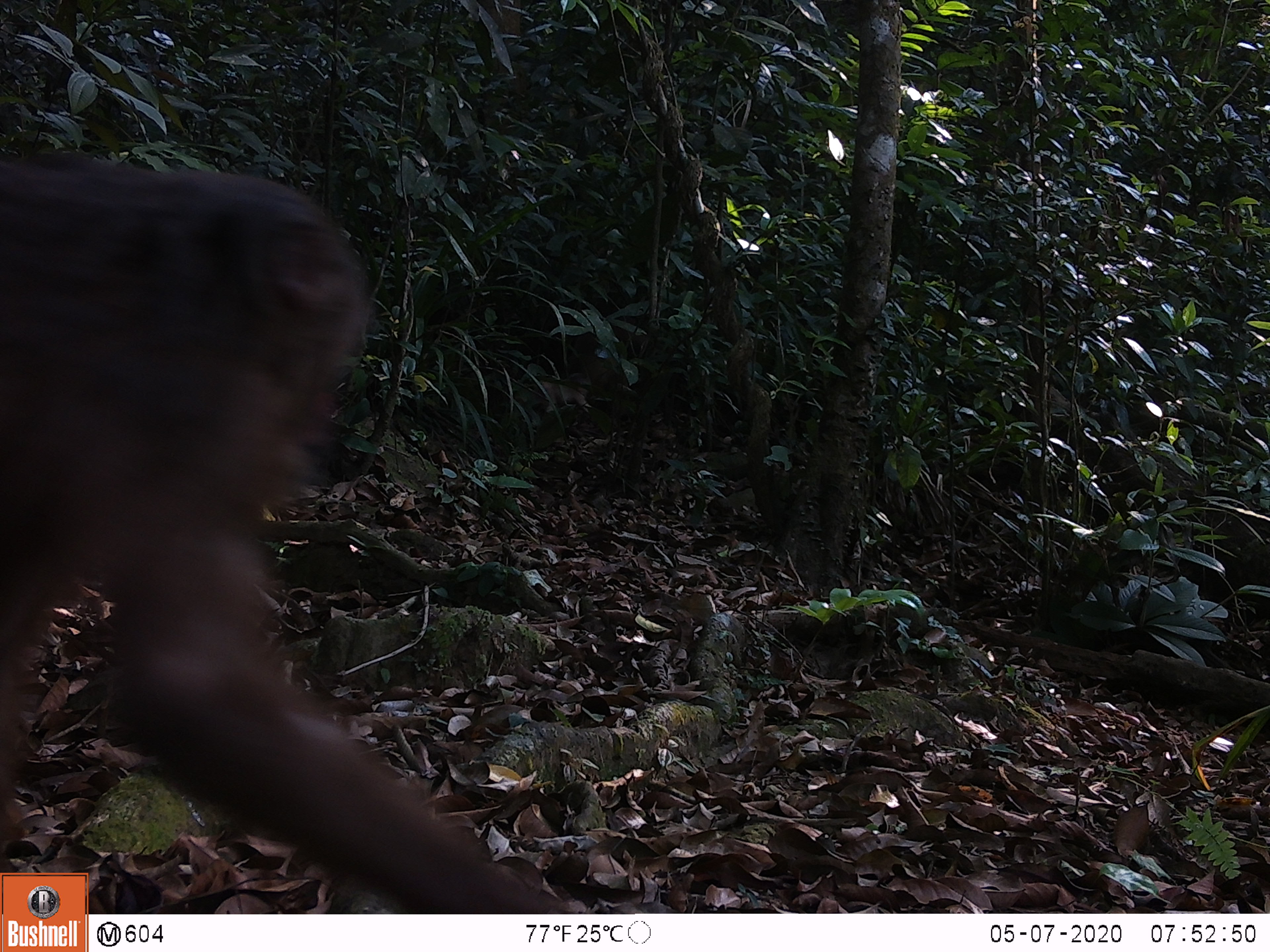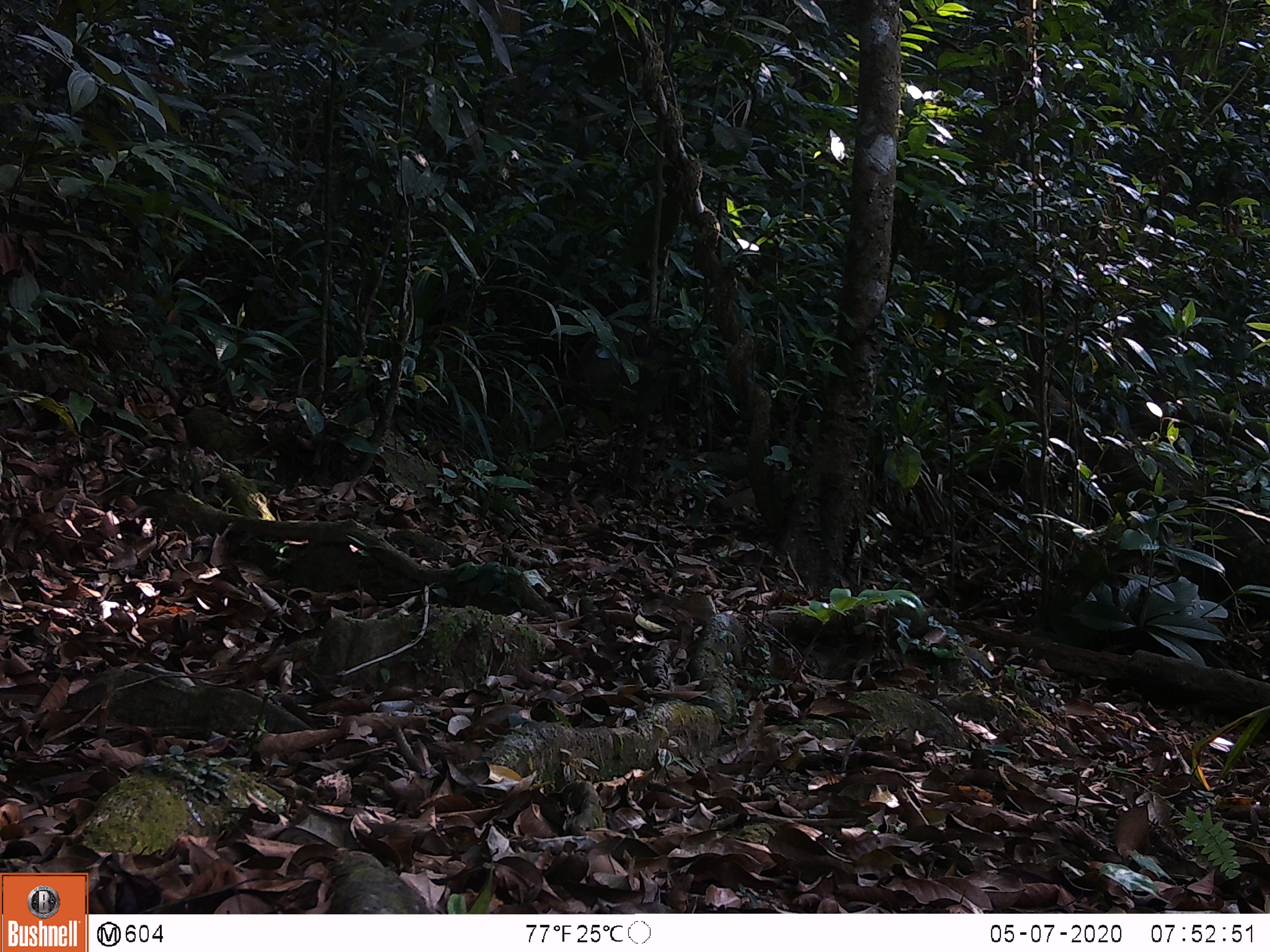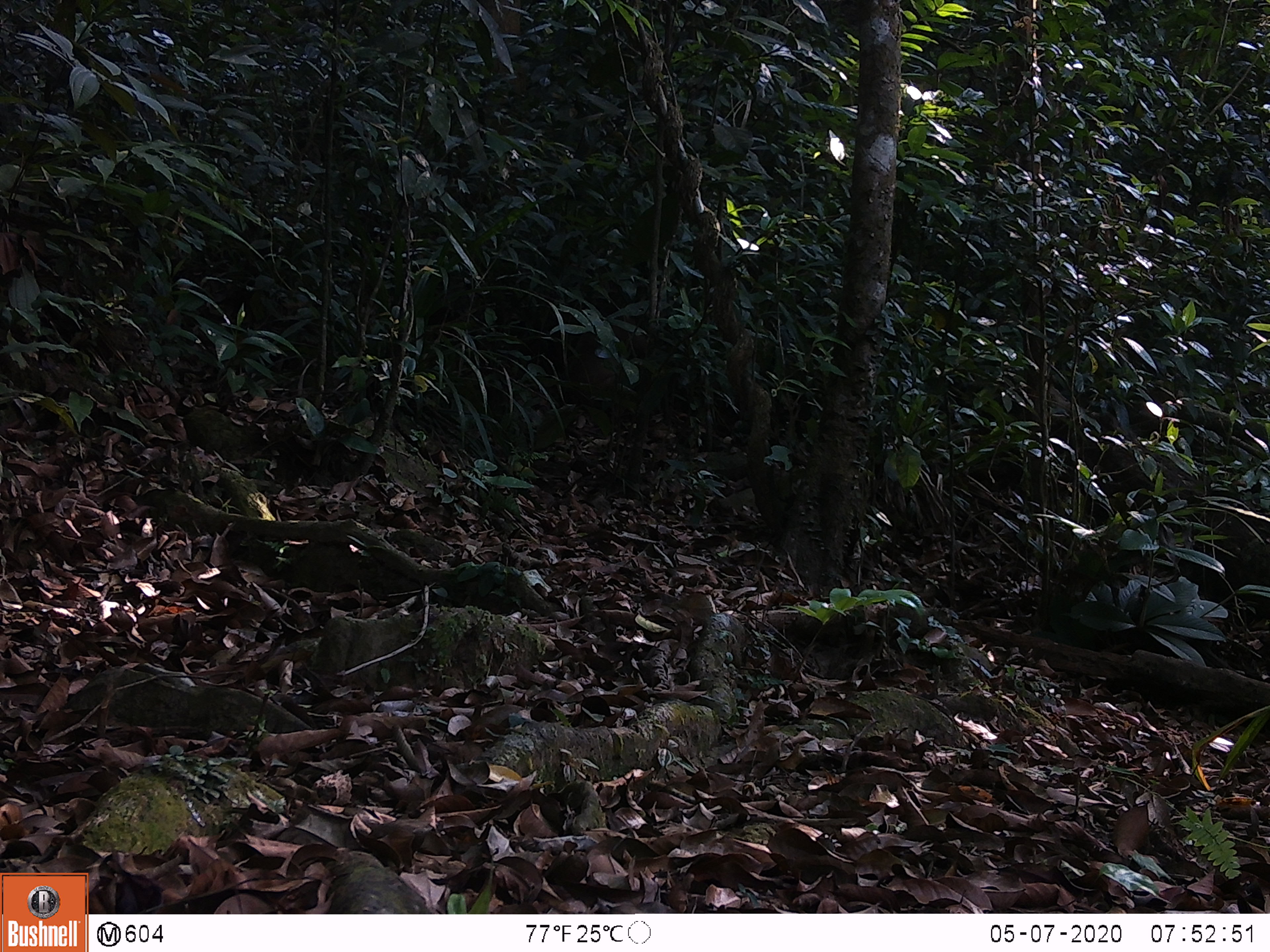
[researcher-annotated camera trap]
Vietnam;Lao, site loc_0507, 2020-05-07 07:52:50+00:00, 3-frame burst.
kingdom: Animalia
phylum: Chordata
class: Mammalia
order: Primates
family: Cercopithecidae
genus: Macaca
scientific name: Macaca arctoides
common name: stump-tailed macaque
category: stump tailed macaque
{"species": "stump tailed macaque (stump-tailed macaque) (Macaca arctoides)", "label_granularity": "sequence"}